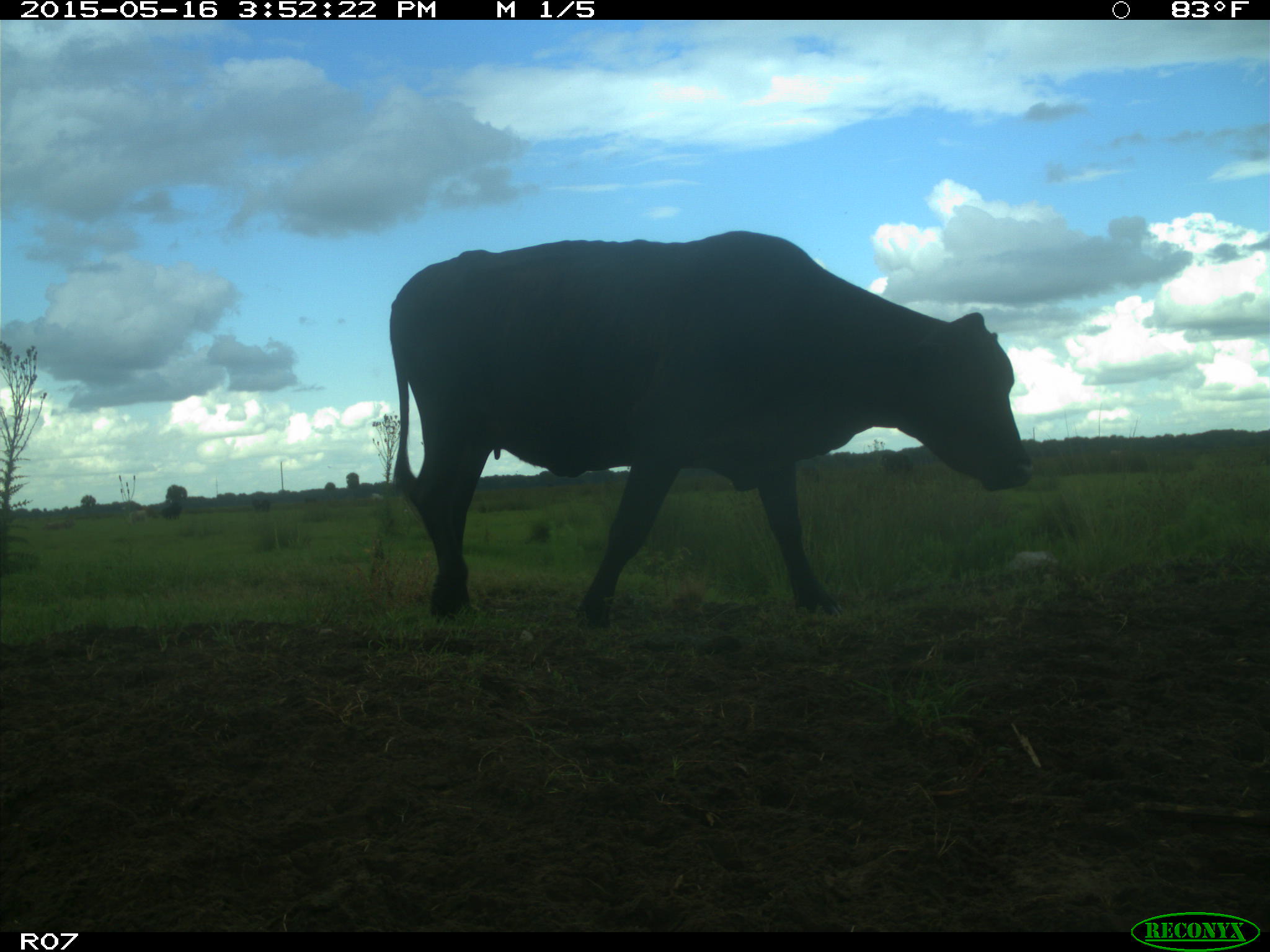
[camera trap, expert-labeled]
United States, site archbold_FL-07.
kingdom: Animalia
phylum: Chordata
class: Mammalia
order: Artiodactyla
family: Bovidae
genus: Bos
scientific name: Bos taurus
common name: domestic cow